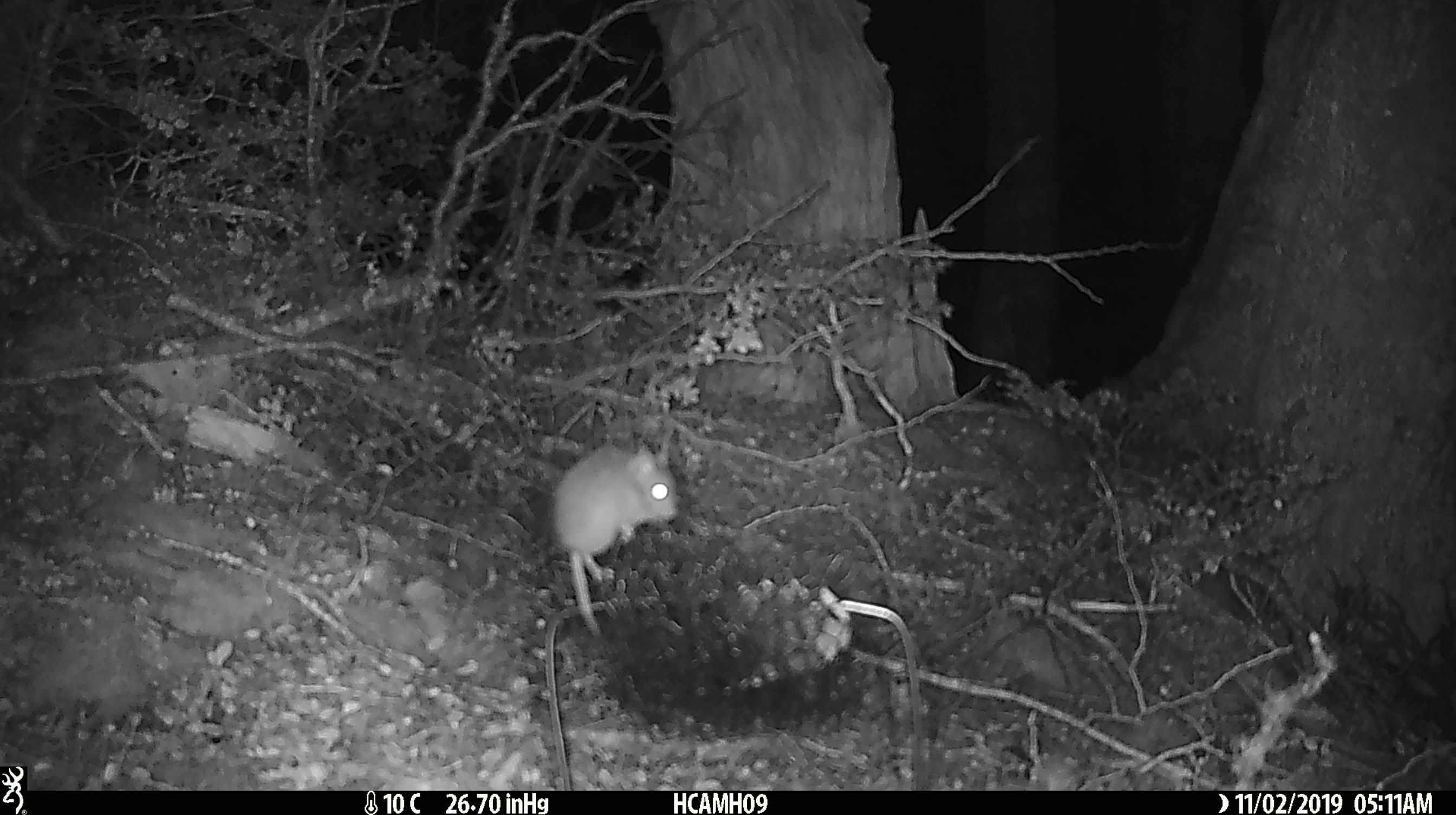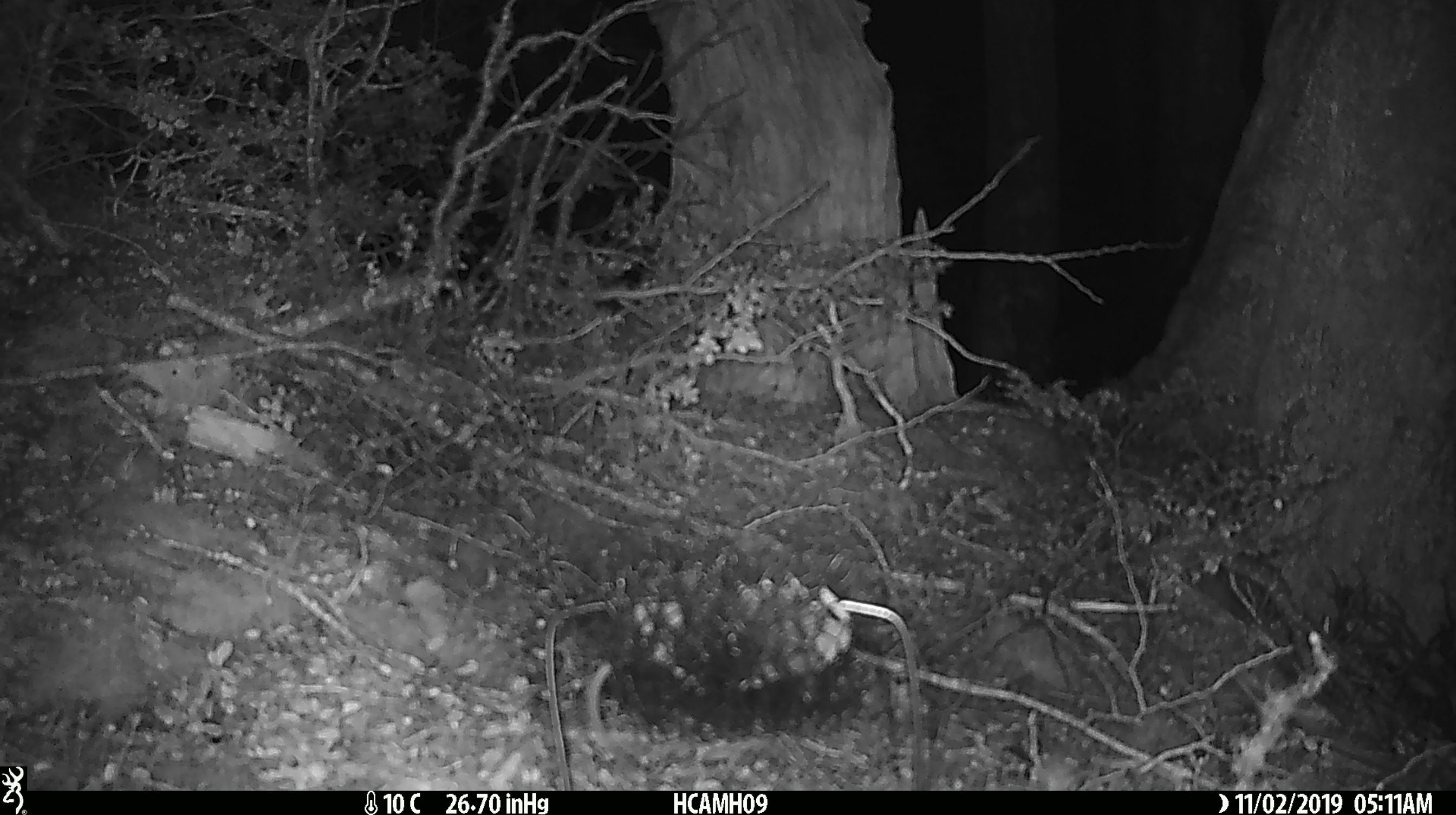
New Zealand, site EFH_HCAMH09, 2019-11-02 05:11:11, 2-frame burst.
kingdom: Animalia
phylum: Chordata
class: Mammalia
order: Rodentia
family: Muridae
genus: Mus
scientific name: Mus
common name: mouse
Mouse (Mus).